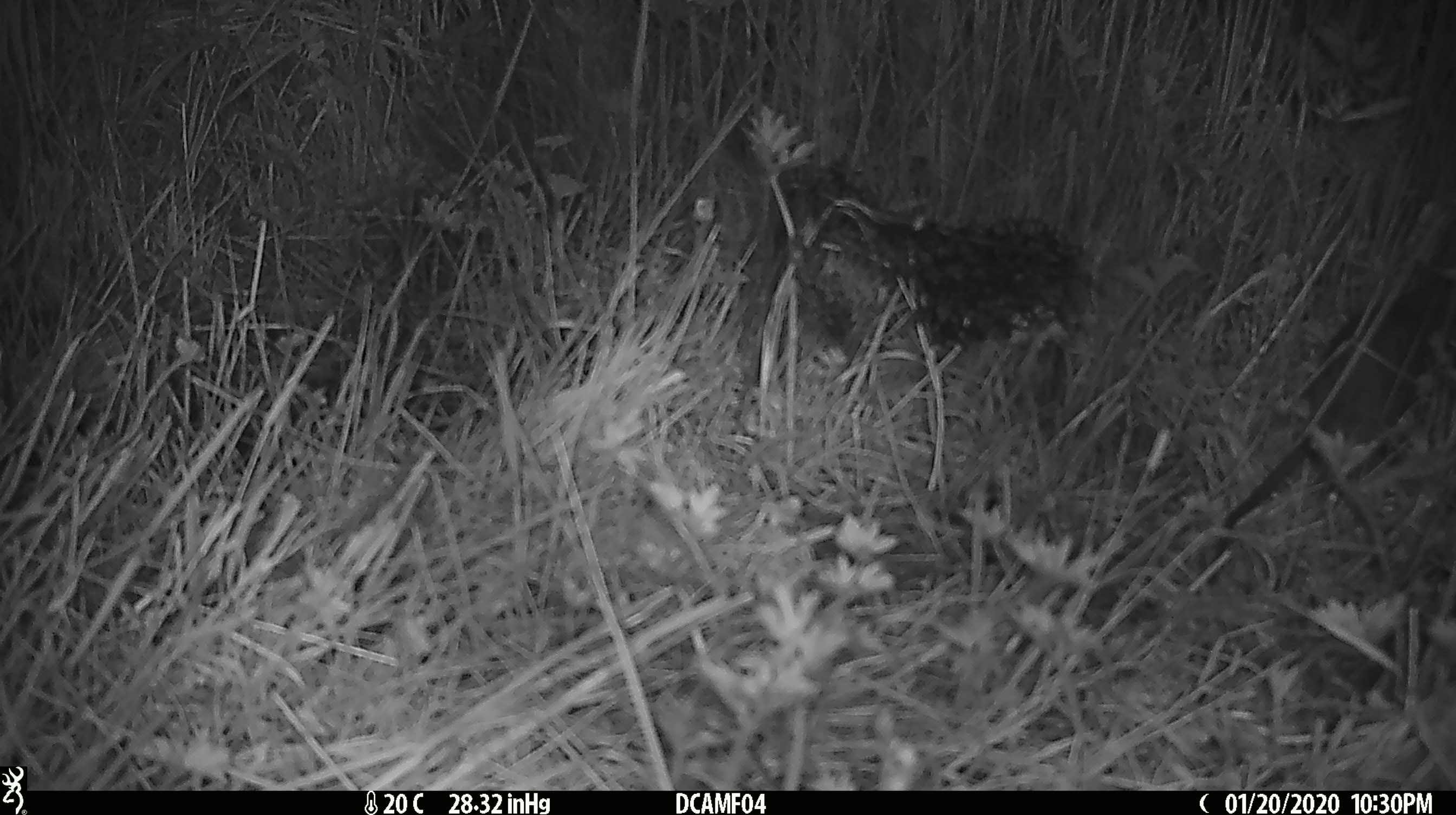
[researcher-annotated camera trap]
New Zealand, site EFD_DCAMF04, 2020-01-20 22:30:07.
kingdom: Animalia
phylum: Chordata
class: Mammalia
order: Rodentia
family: Muridae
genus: Rattus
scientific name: Rattus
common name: rat